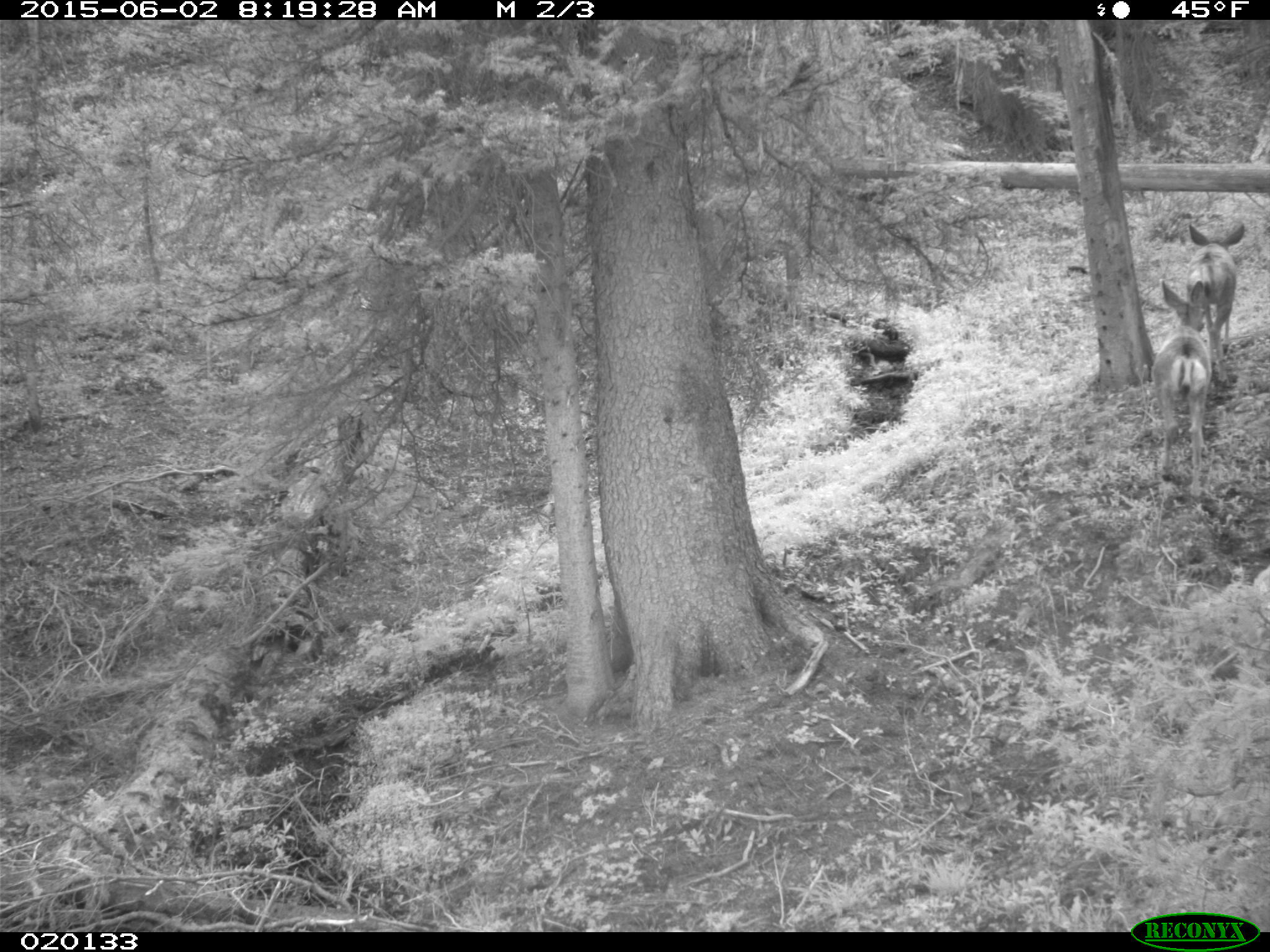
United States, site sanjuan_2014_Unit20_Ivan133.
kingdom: Animalia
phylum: Chordata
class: Mammalia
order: Artiodactyla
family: Cervidae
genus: Odocoileus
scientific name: Odocoileus hemionus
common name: mule deer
Odocoileus hemionus (mule deer).